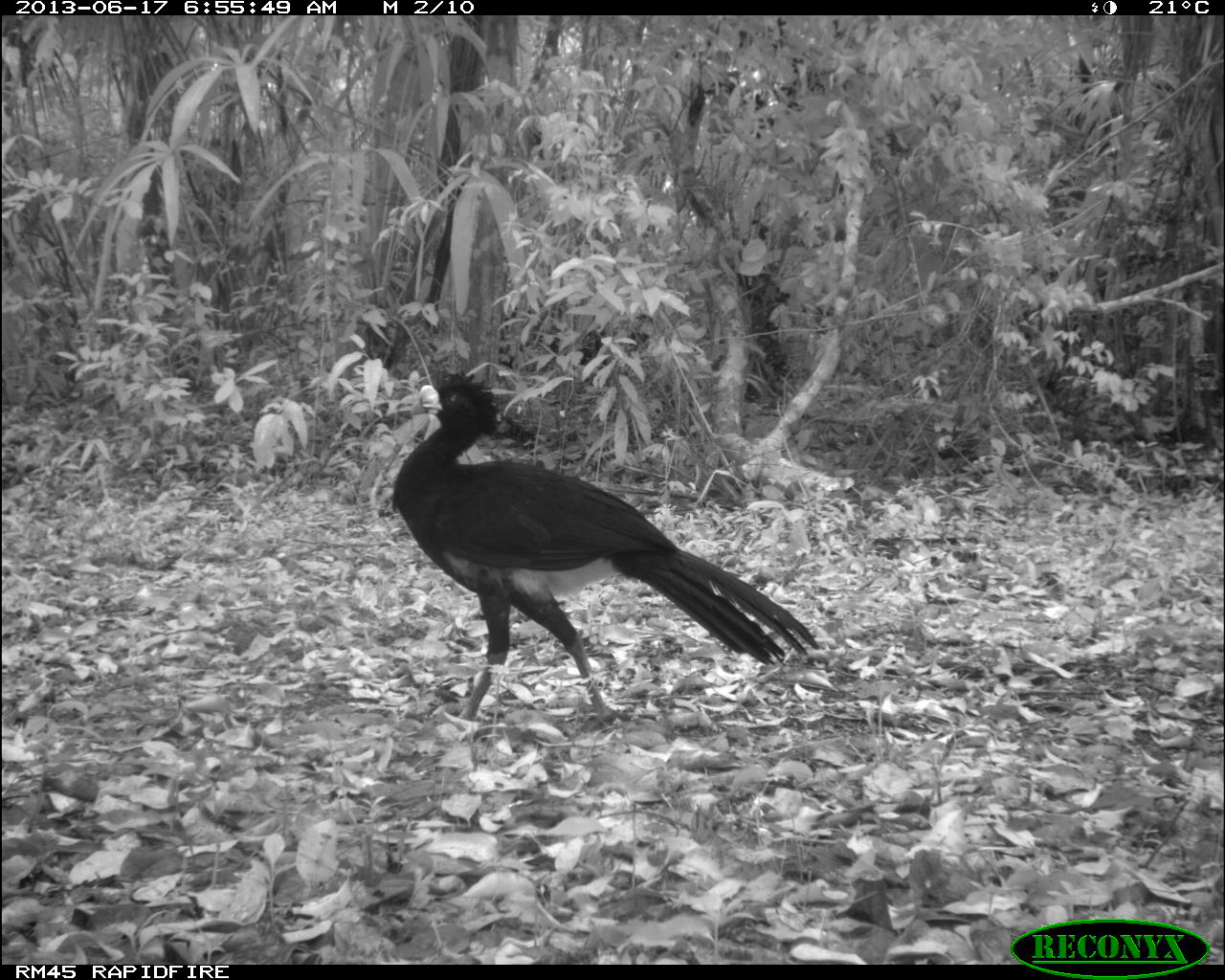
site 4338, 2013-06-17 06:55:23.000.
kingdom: Animalia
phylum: Chordata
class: Aves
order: Galliformes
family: Cracidae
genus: Crax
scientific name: Crax rubra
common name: great curassow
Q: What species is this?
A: Crax rubra (great curassow).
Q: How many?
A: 1.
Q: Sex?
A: Male.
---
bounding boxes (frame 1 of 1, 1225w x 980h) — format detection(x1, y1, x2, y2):
crax rubra: detection(389, 368, 819, 734)